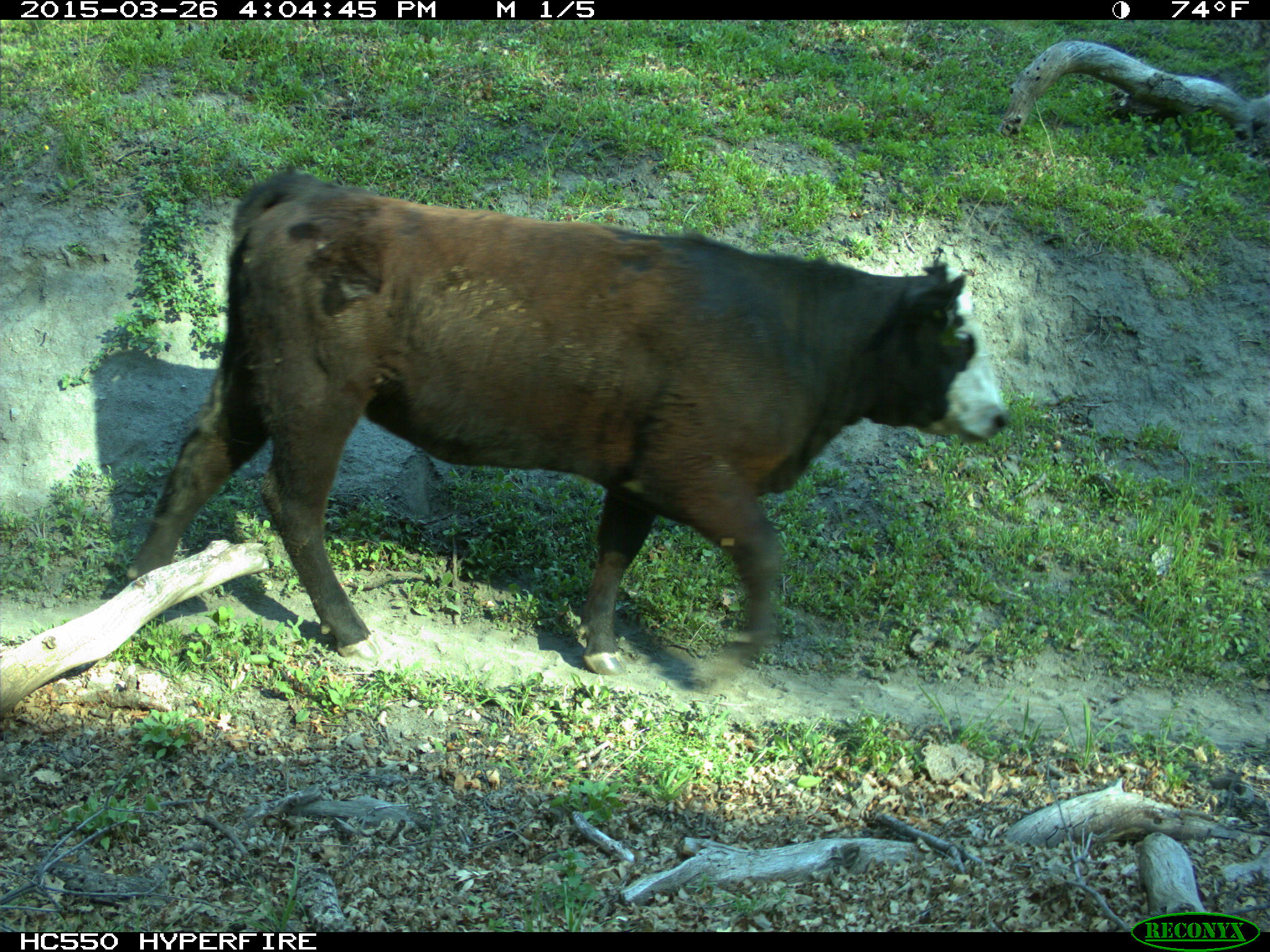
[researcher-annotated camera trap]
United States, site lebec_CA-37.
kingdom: Animalia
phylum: Chordata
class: Mammalia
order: Artiodactyla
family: Bovidae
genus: Bos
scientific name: Bos taurus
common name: domestic cow